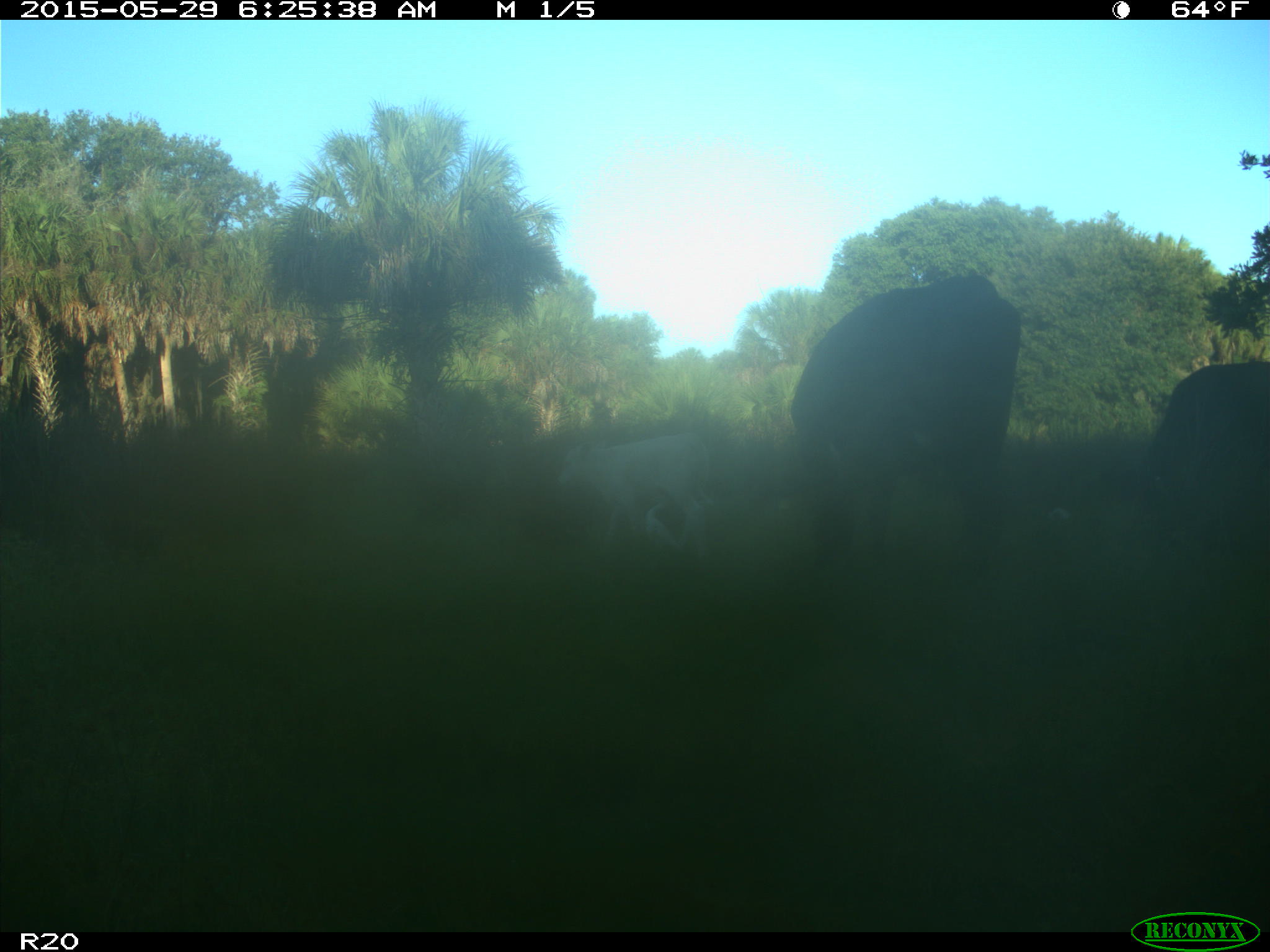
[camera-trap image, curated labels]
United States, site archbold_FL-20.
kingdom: Animalia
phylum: Chordata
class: Mammalia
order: Artiodactyla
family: Bovidae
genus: Bos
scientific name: Bos taurus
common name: domestic cow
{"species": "Bos taurus (domestic cow)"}